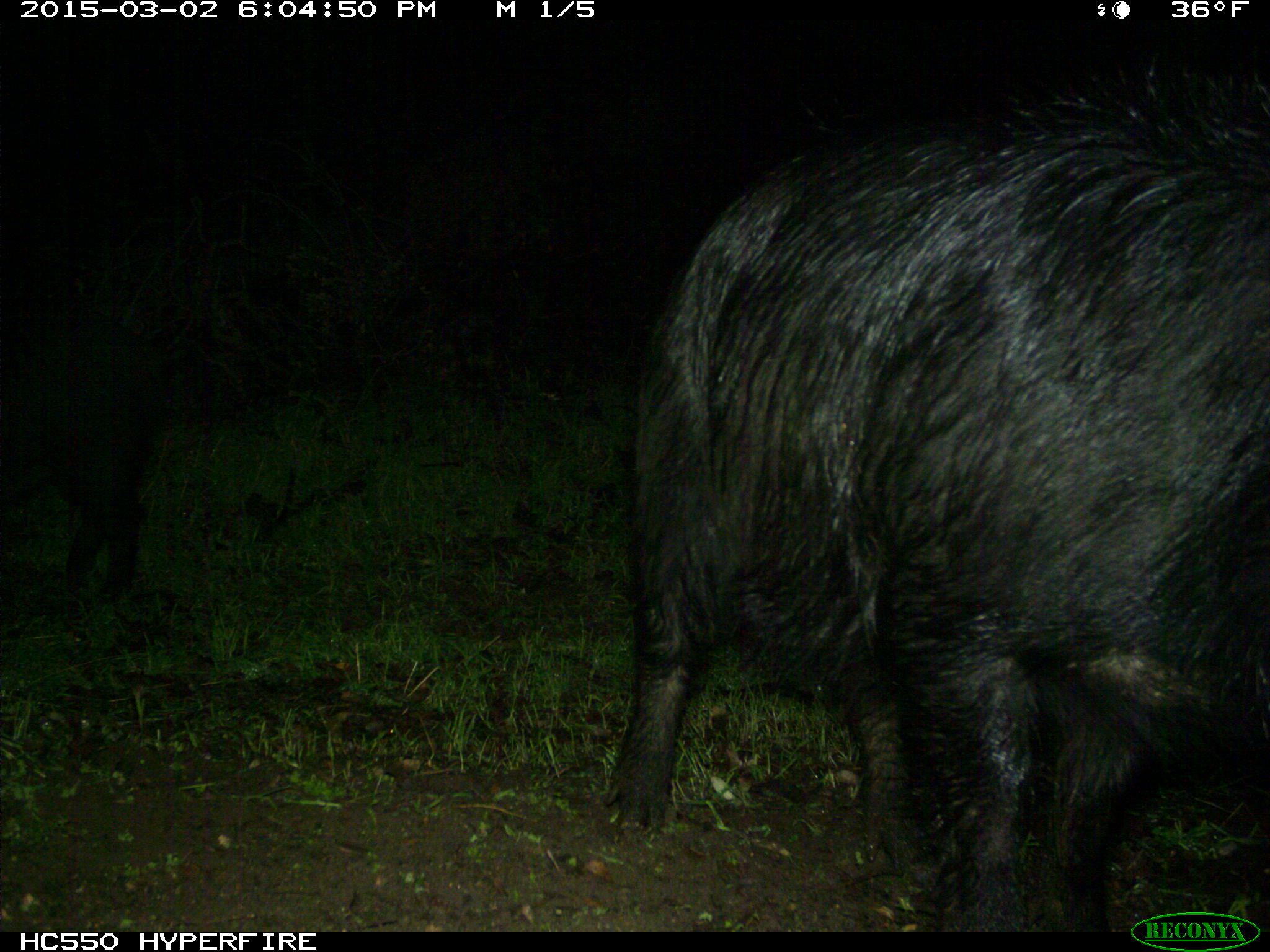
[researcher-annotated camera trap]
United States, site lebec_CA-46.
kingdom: Animalia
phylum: Chordata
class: Mammalia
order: Artiodactyla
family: Suidae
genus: Sus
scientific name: Sus scrofa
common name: wild boar